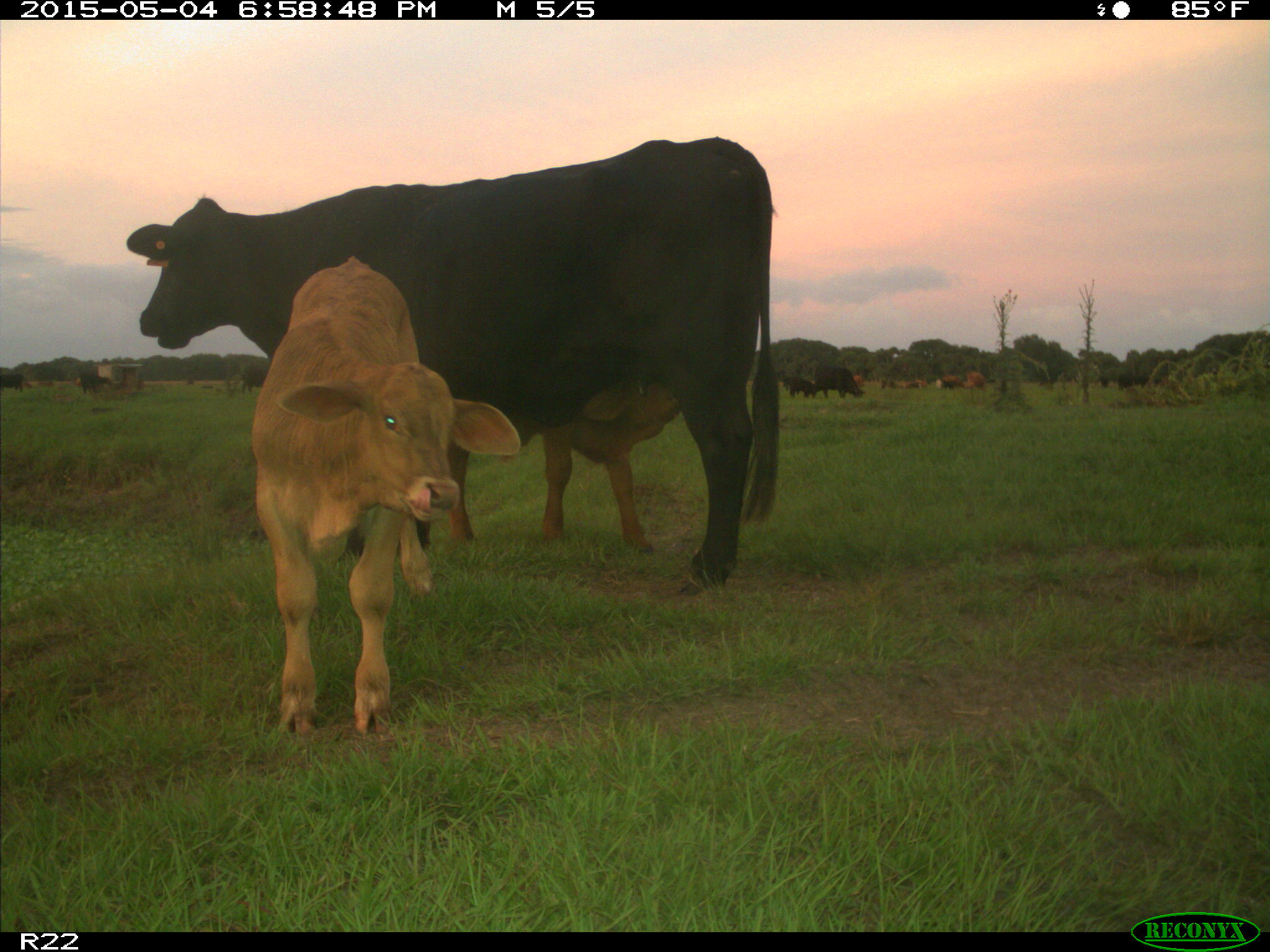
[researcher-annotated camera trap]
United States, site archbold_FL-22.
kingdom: Animalia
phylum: Chordata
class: Mammalia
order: Artiodactyla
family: Bovidae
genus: Bos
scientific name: Bos taurus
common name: domestic cow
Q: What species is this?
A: Bos taurus (domestic cow).